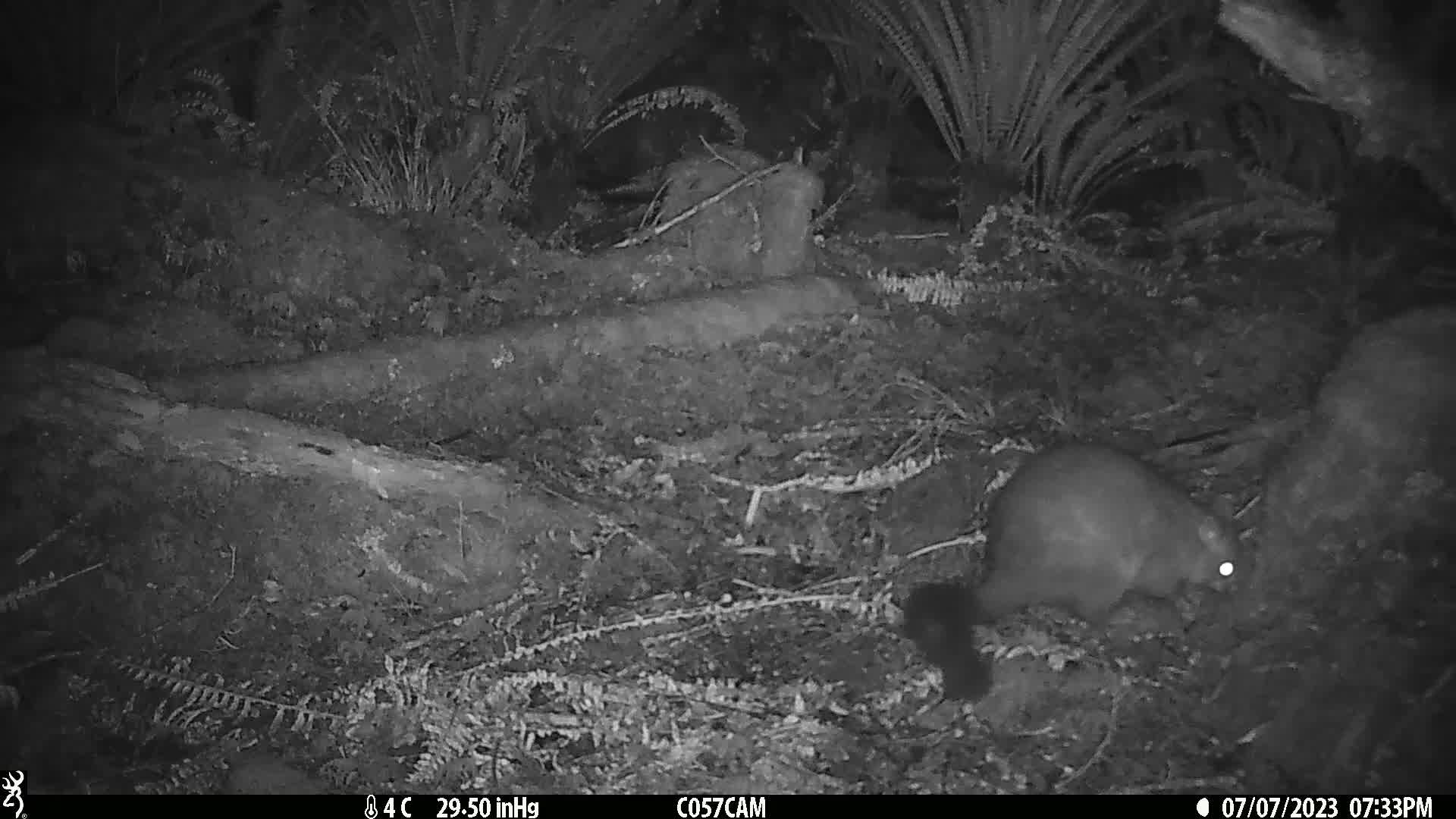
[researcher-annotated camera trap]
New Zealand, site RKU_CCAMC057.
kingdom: Animalia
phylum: Chordata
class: Mammalia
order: Diprotodontia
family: Phalangeridae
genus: Trichosurus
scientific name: Trichosurus vulpecula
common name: common brushtail possum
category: possum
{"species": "possum (common brushtail possum) (Trichosurus vulpecula)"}